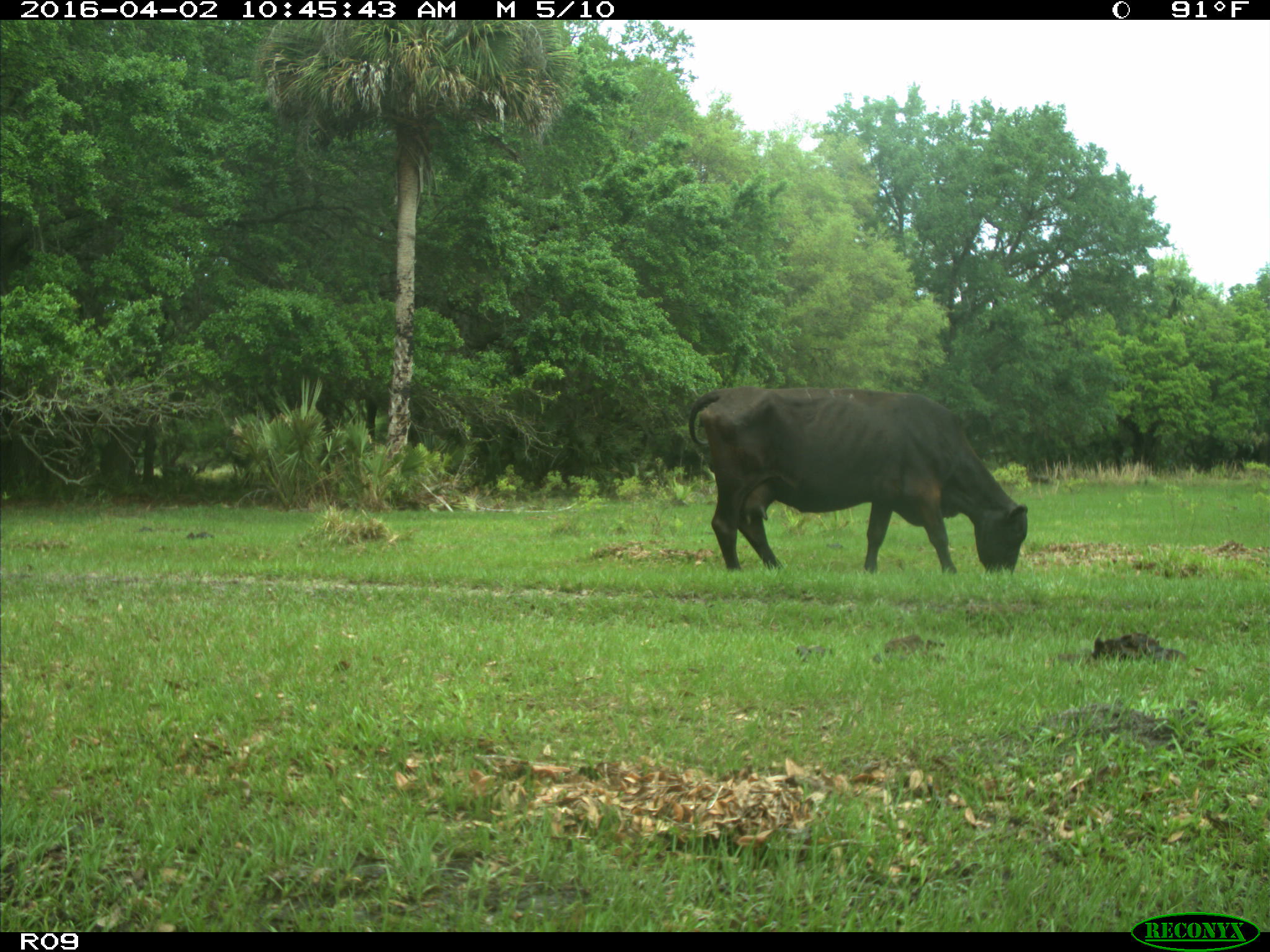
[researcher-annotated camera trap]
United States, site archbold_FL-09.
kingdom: Animalia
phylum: Chordata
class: Mammalia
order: Artiodactyla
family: Bovidae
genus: Bos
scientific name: Bos taurus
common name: domestic cow